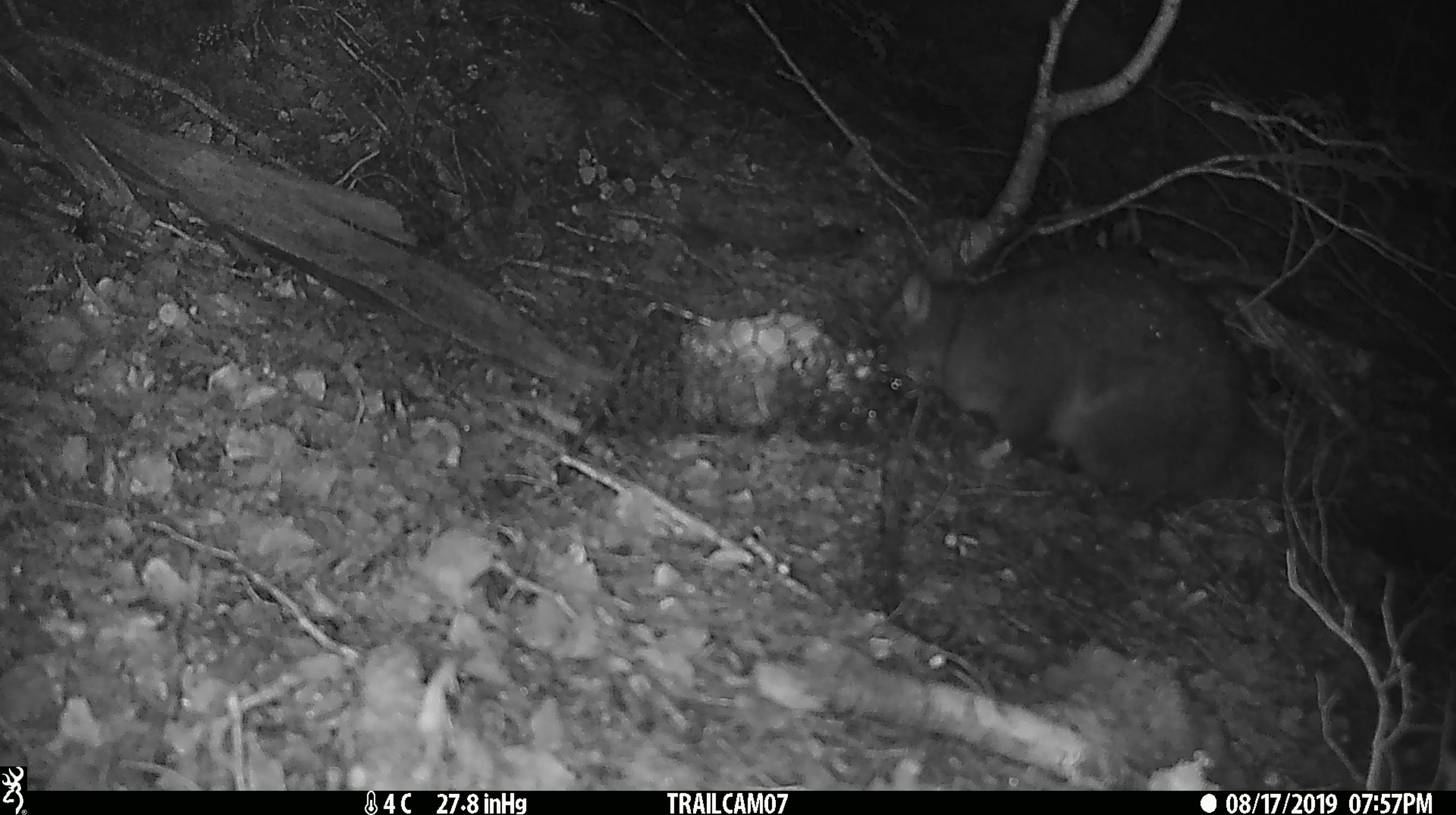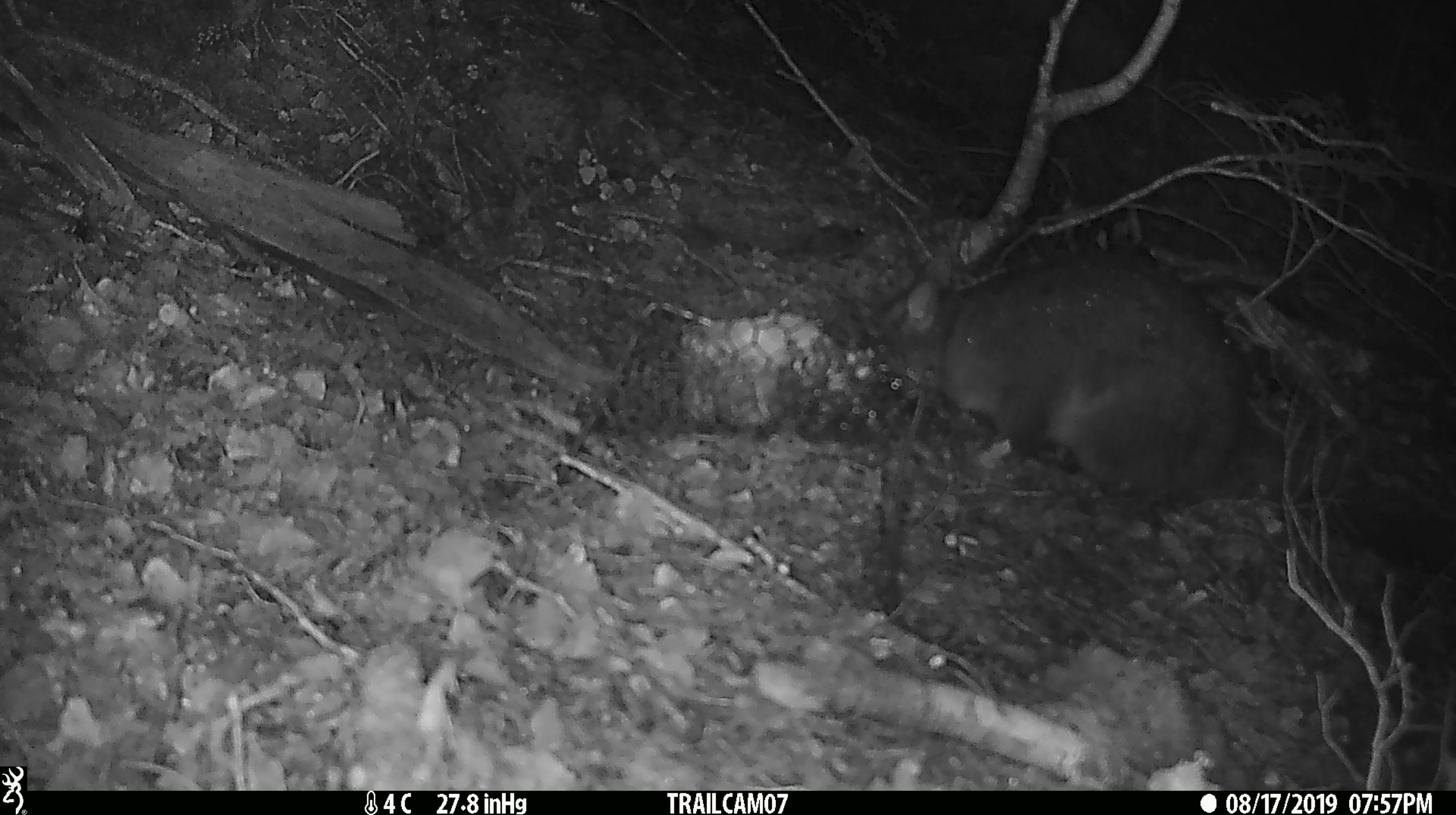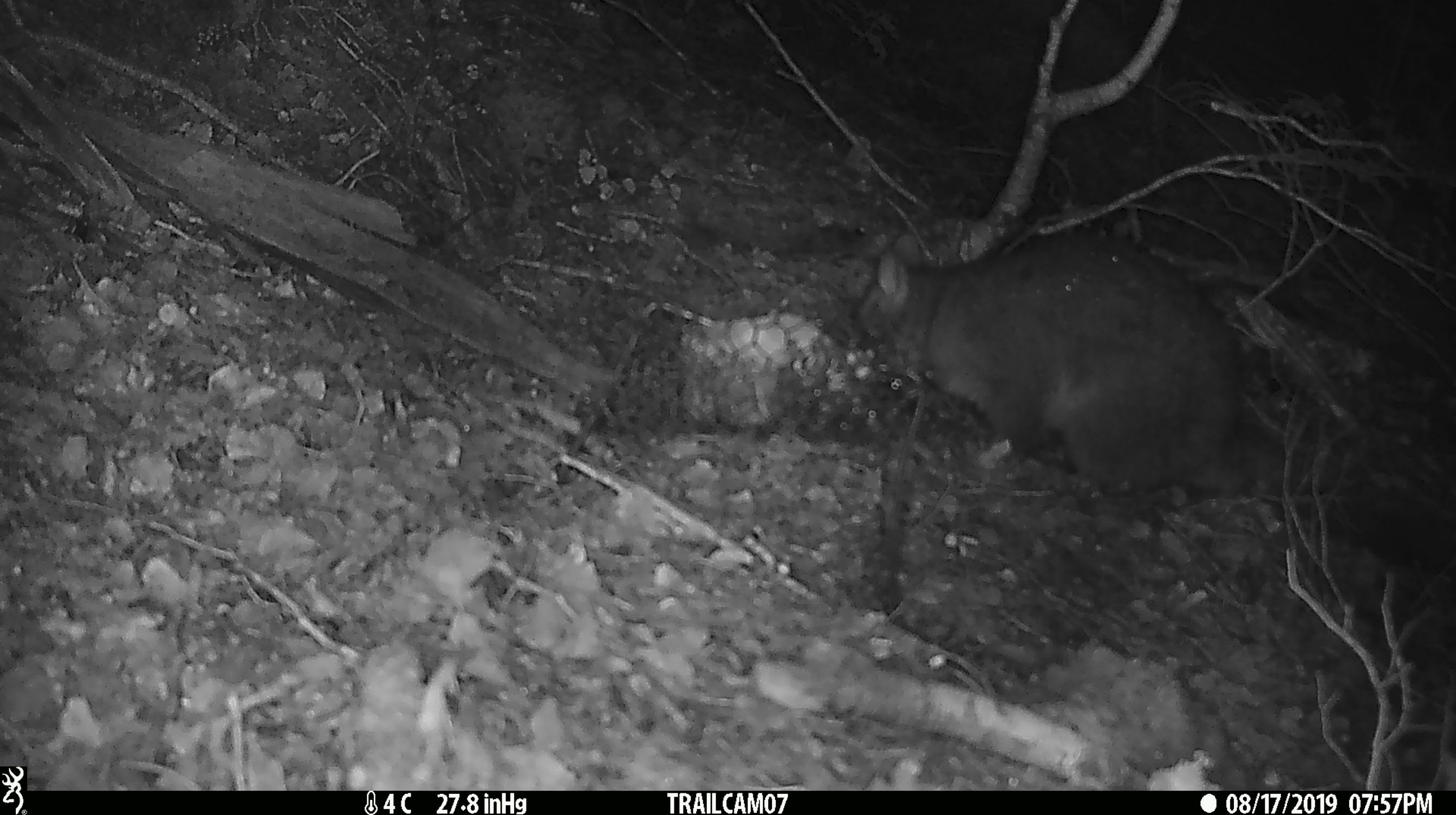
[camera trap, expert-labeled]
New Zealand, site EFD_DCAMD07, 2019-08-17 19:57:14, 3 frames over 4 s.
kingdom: Animalia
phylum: Chordata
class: Mammalia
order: Diprotodontia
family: Phalangeridae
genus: Trichosurus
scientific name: Trichosurus vulpecula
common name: common brushtail possum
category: possum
Possum (common brushtail possum) (Trichosurus vulpecula).